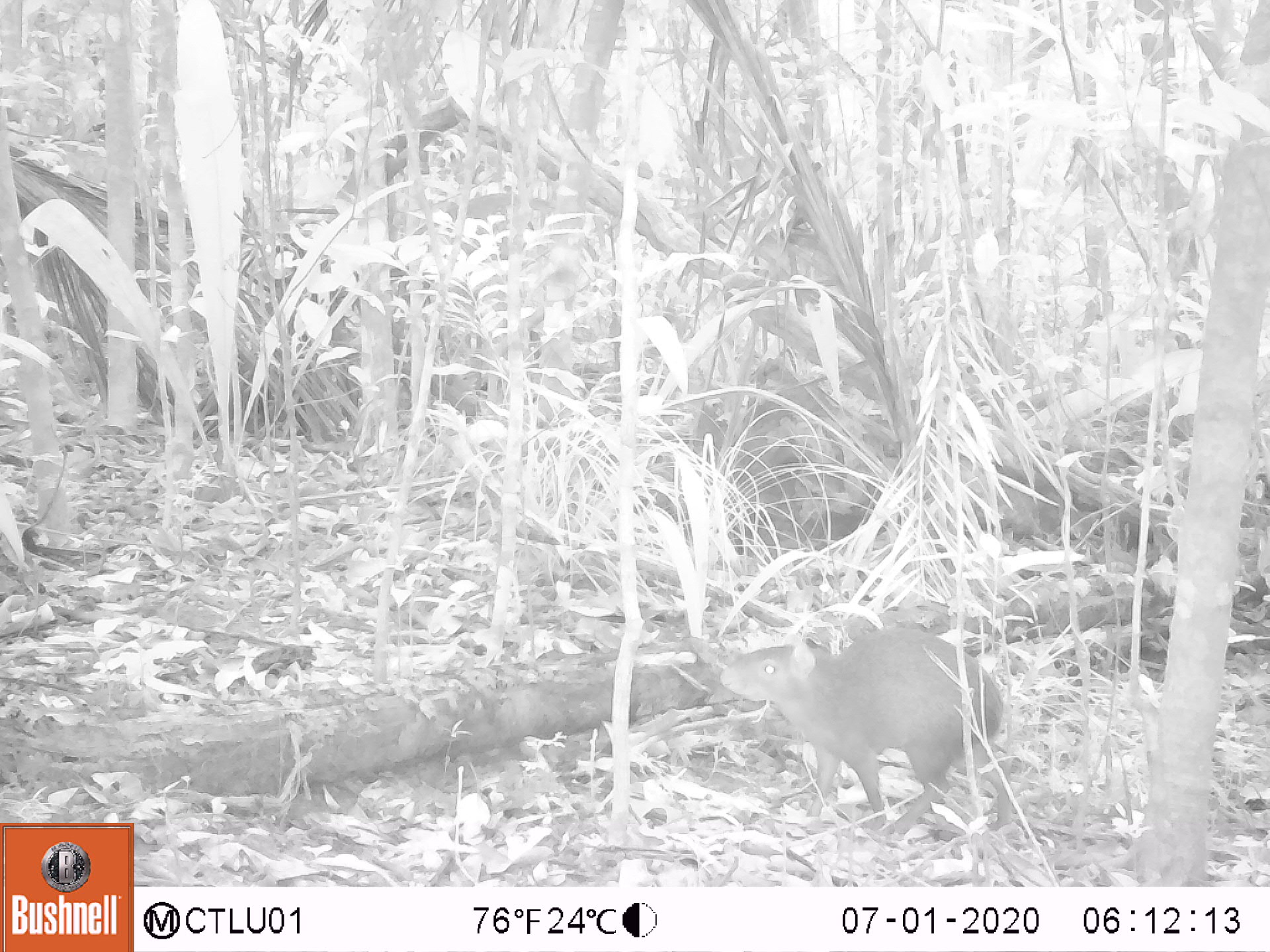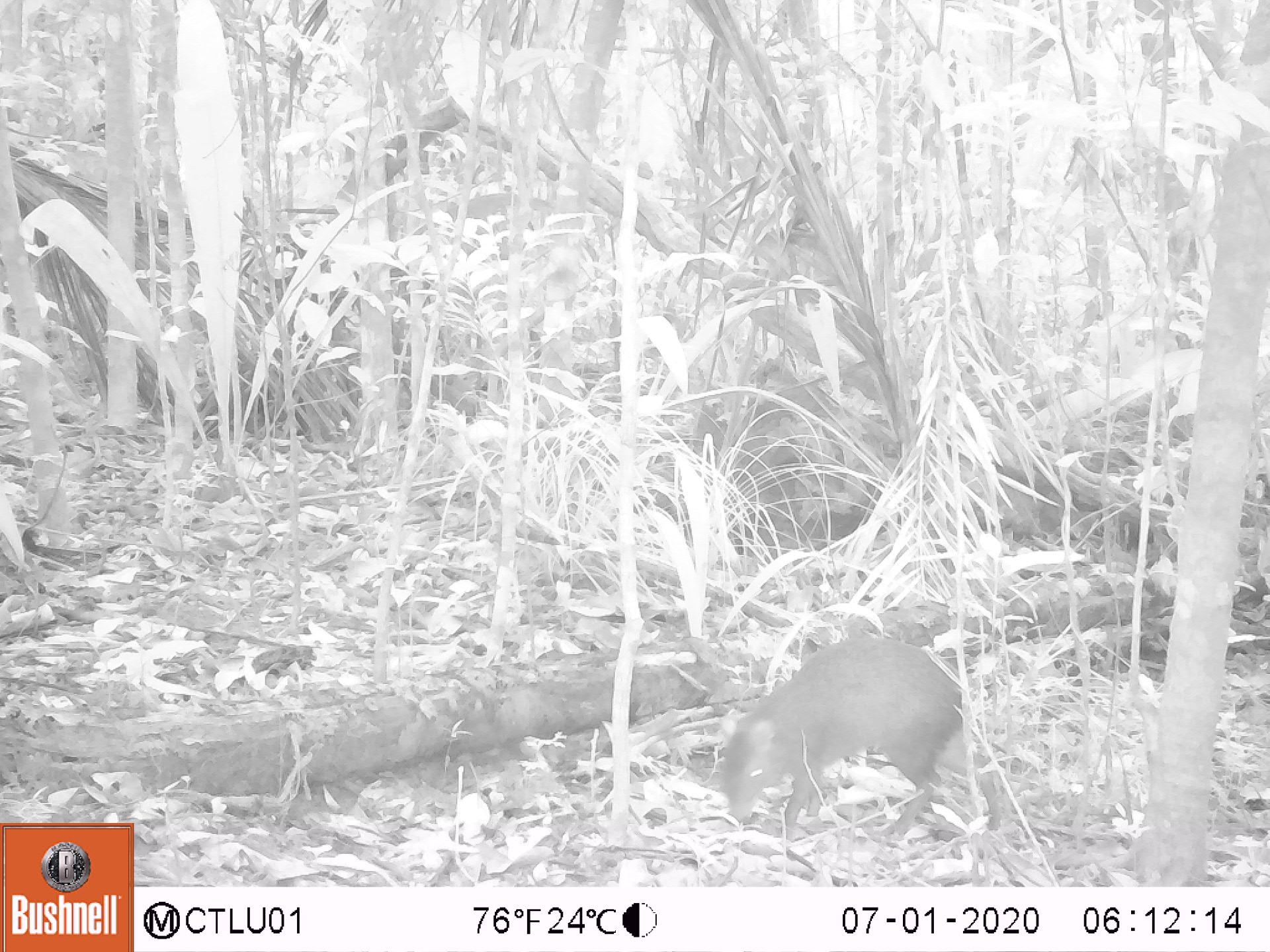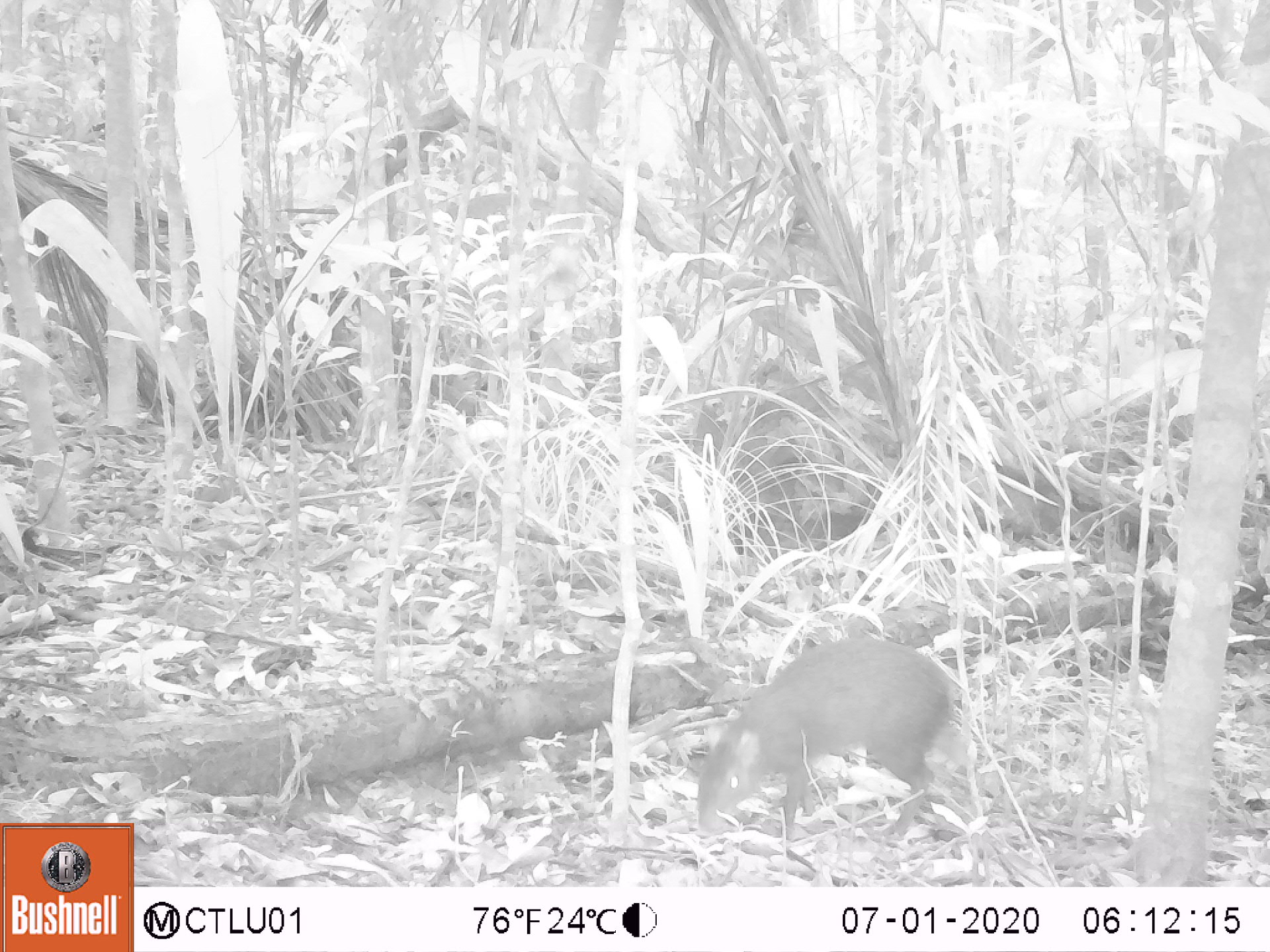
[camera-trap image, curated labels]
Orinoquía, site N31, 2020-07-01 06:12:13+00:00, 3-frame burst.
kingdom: Animalia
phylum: Chordata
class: Mammalia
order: Rodentia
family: Dasyproctidae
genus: Dasyprocta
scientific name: Dasyprocta fuliginosa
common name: black agouti